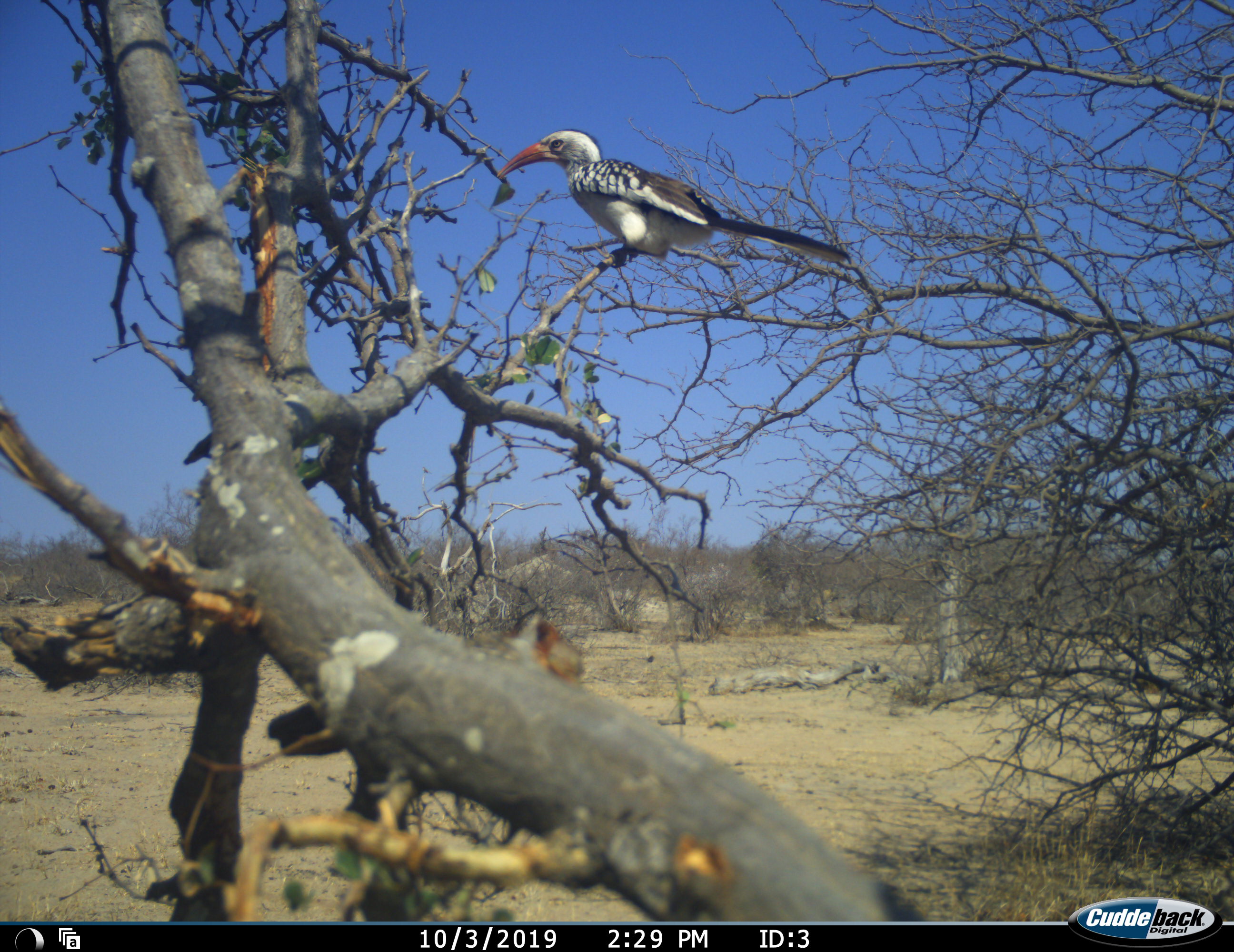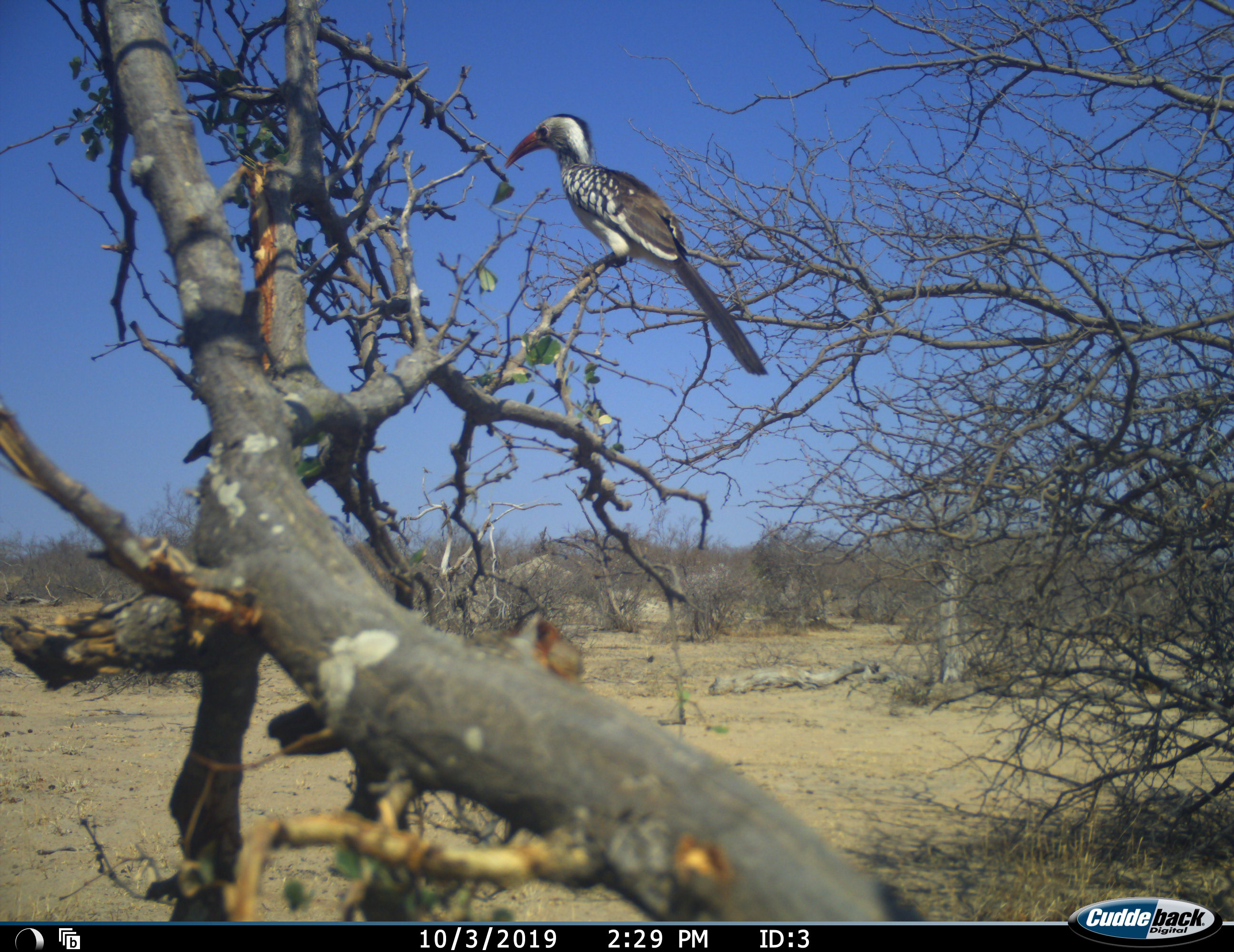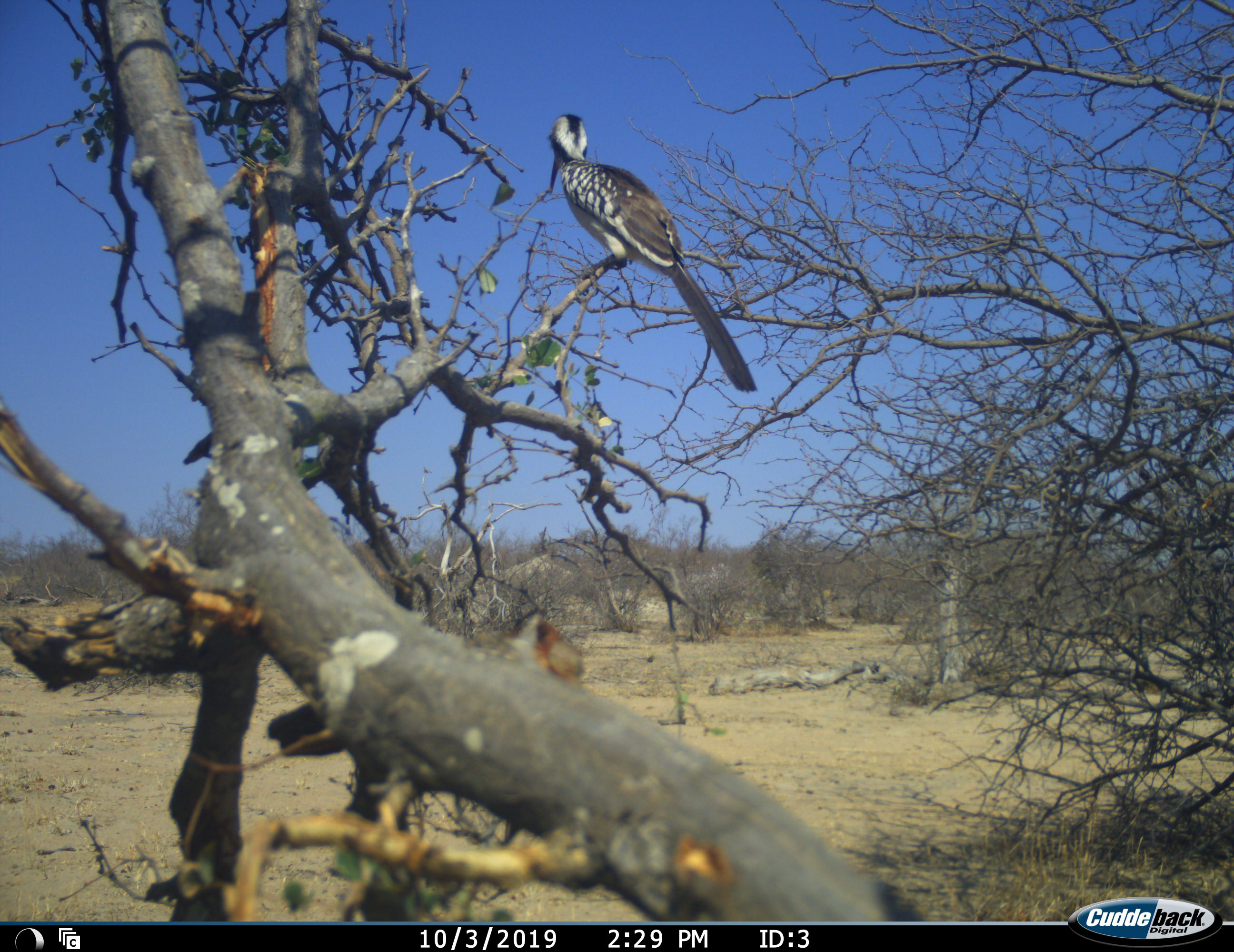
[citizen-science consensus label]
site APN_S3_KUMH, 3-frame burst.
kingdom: Animalia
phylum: Chordata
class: Aves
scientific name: Aves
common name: bird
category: birdother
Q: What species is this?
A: Birdother (bird) (Aves).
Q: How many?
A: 1.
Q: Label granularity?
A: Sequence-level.